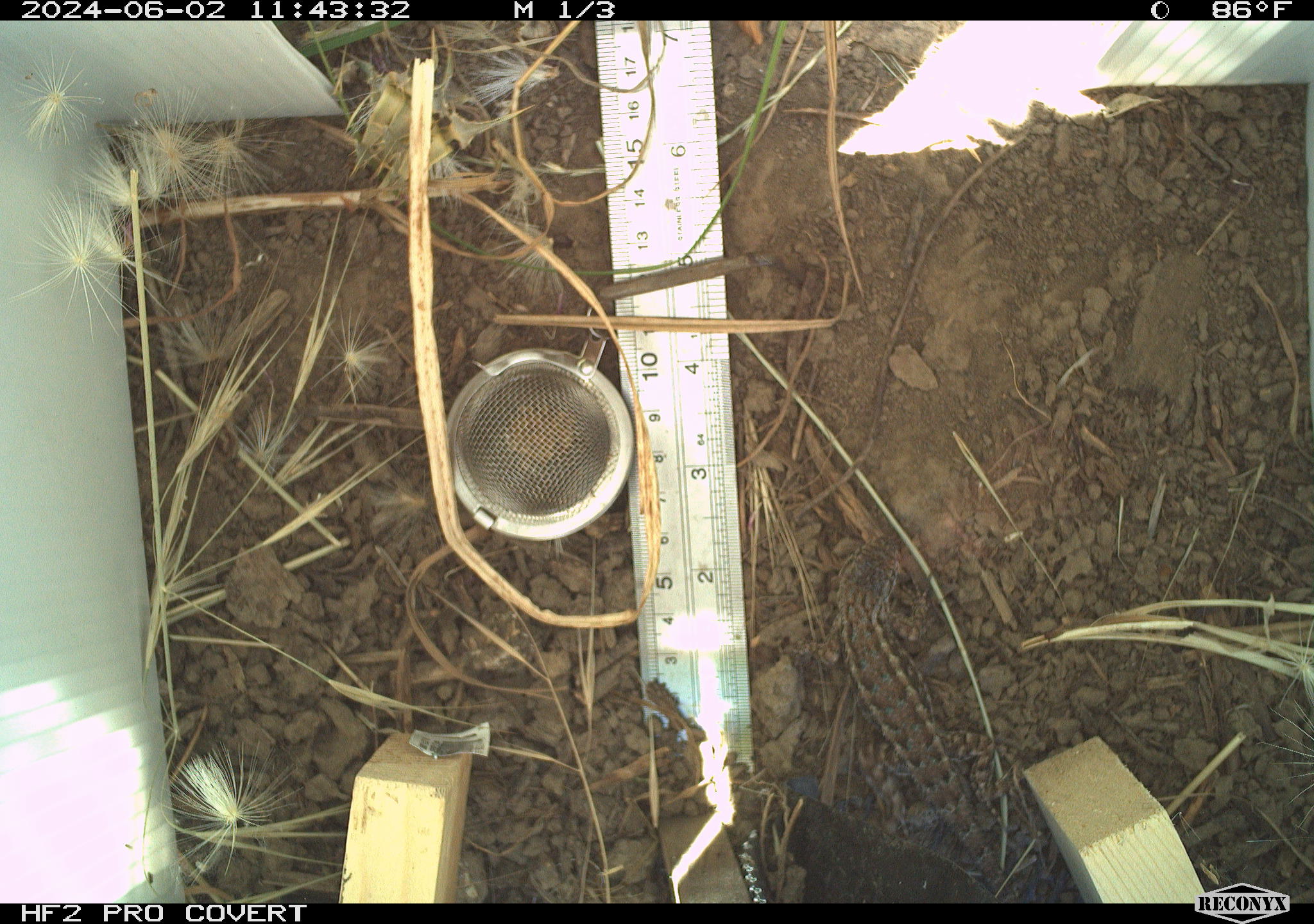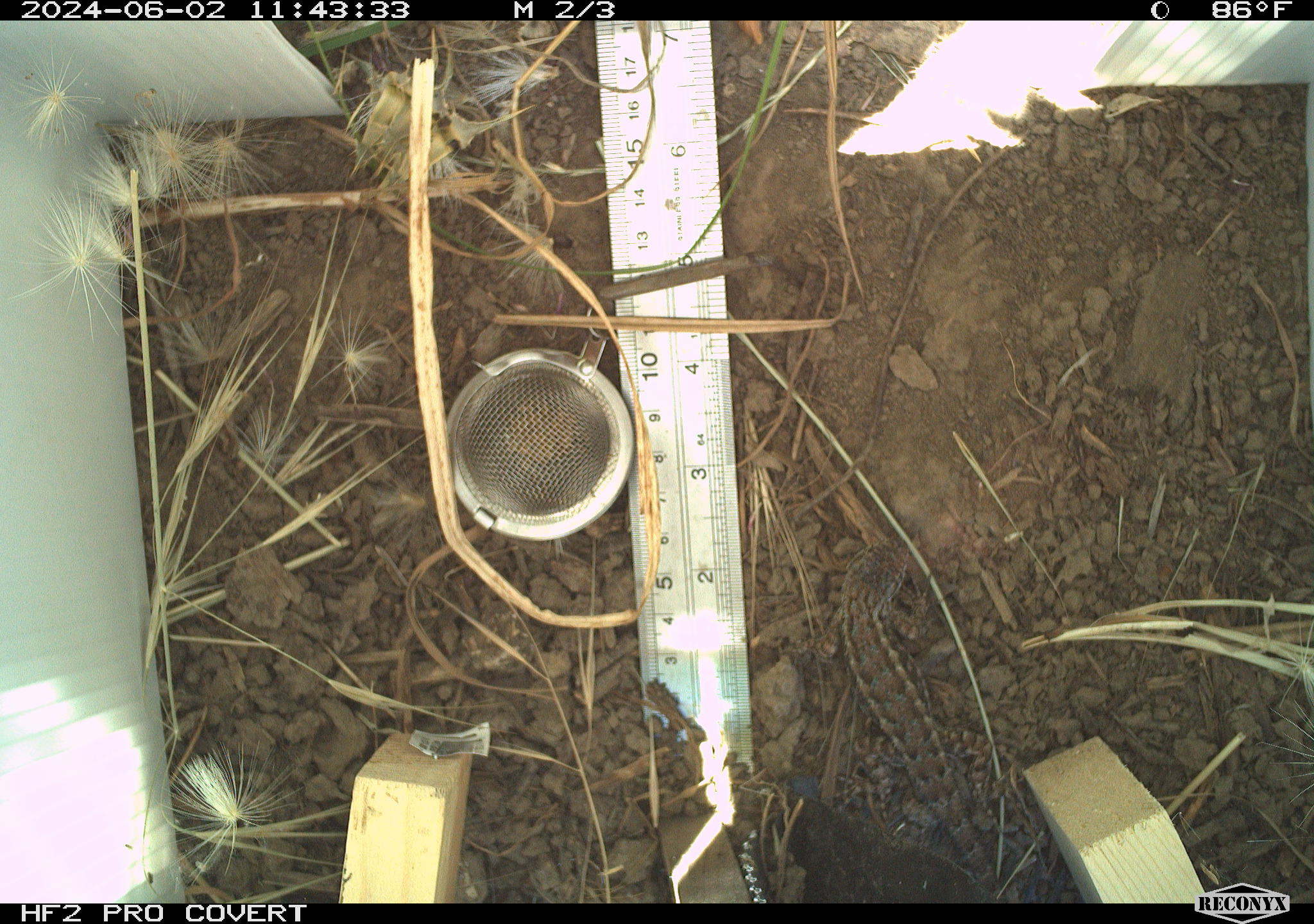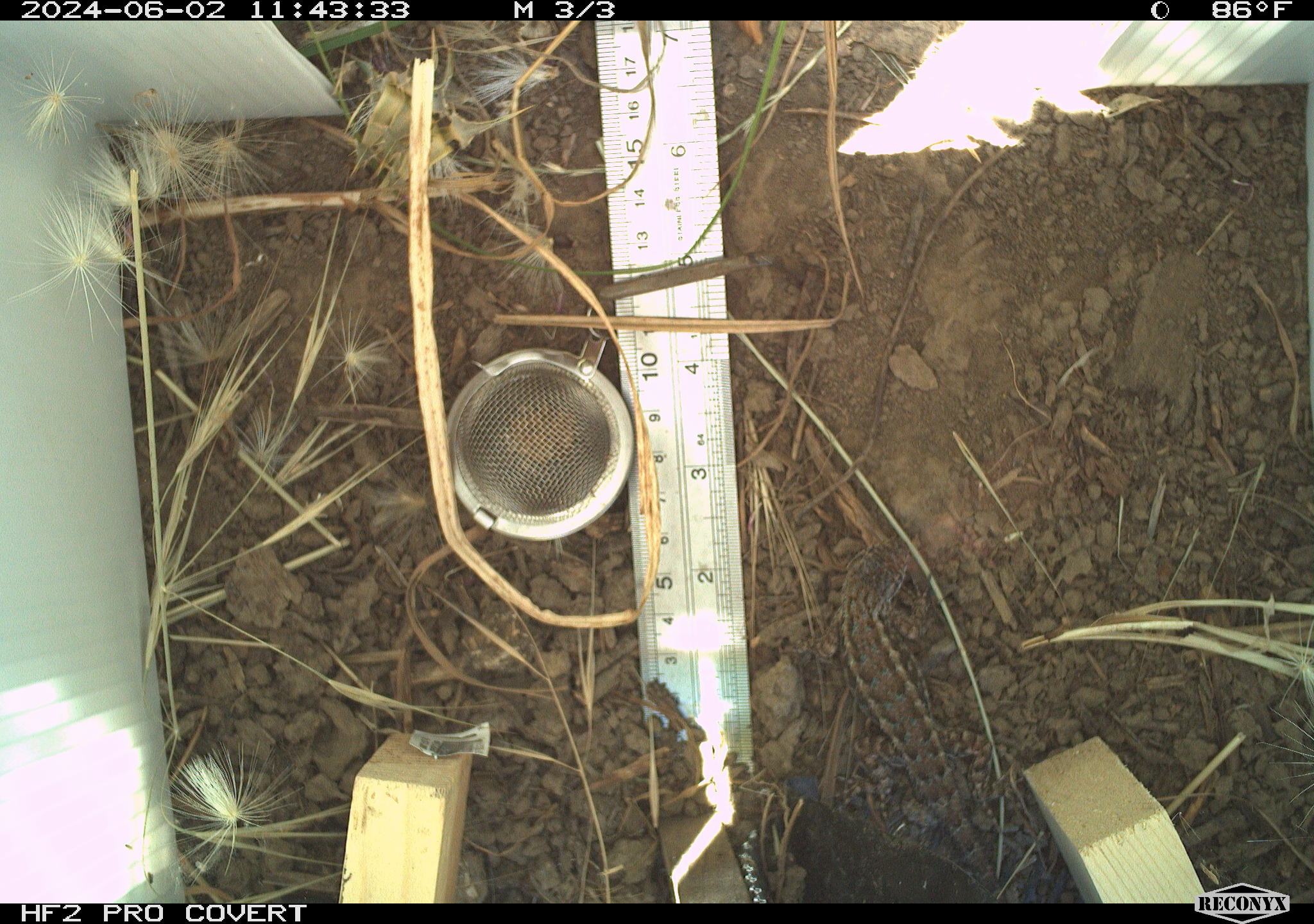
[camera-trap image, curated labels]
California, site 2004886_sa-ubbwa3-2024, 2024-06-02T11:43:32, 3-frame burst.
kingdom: Animalia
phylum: Chordata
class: Reptilia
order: Squamata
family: Phrynosomatidae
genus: Sceloporus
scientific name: Sceloporus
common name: spiny lizards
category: sceloporus species